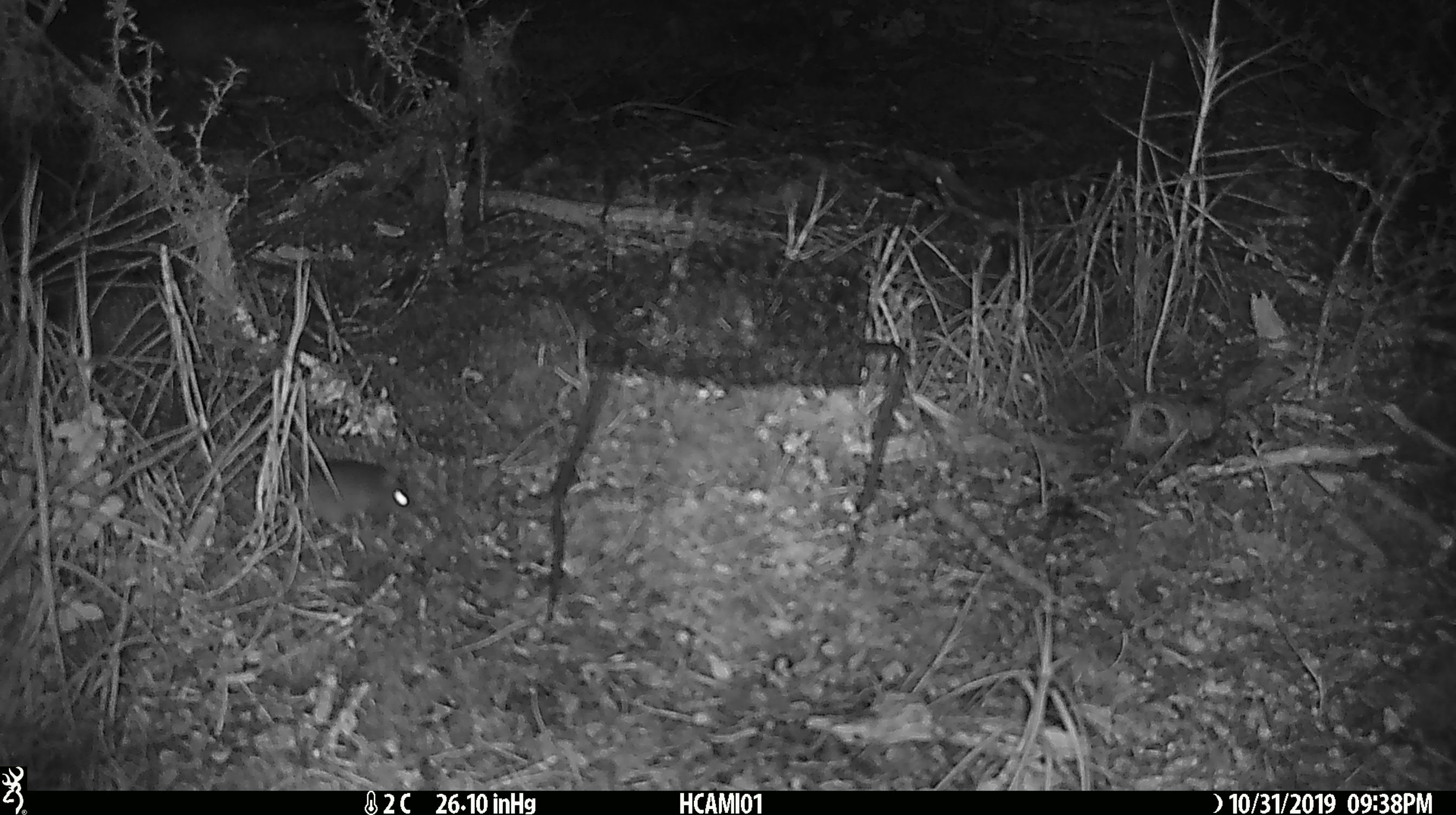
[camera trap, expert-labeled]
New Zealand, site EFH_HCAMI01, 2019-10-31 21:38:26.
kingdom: Animalia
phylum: Chordata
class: Mammalia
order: Rodentia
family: Muridae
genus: Mus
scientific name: Mus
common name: mouse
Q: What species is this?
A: Mouse (Mus).